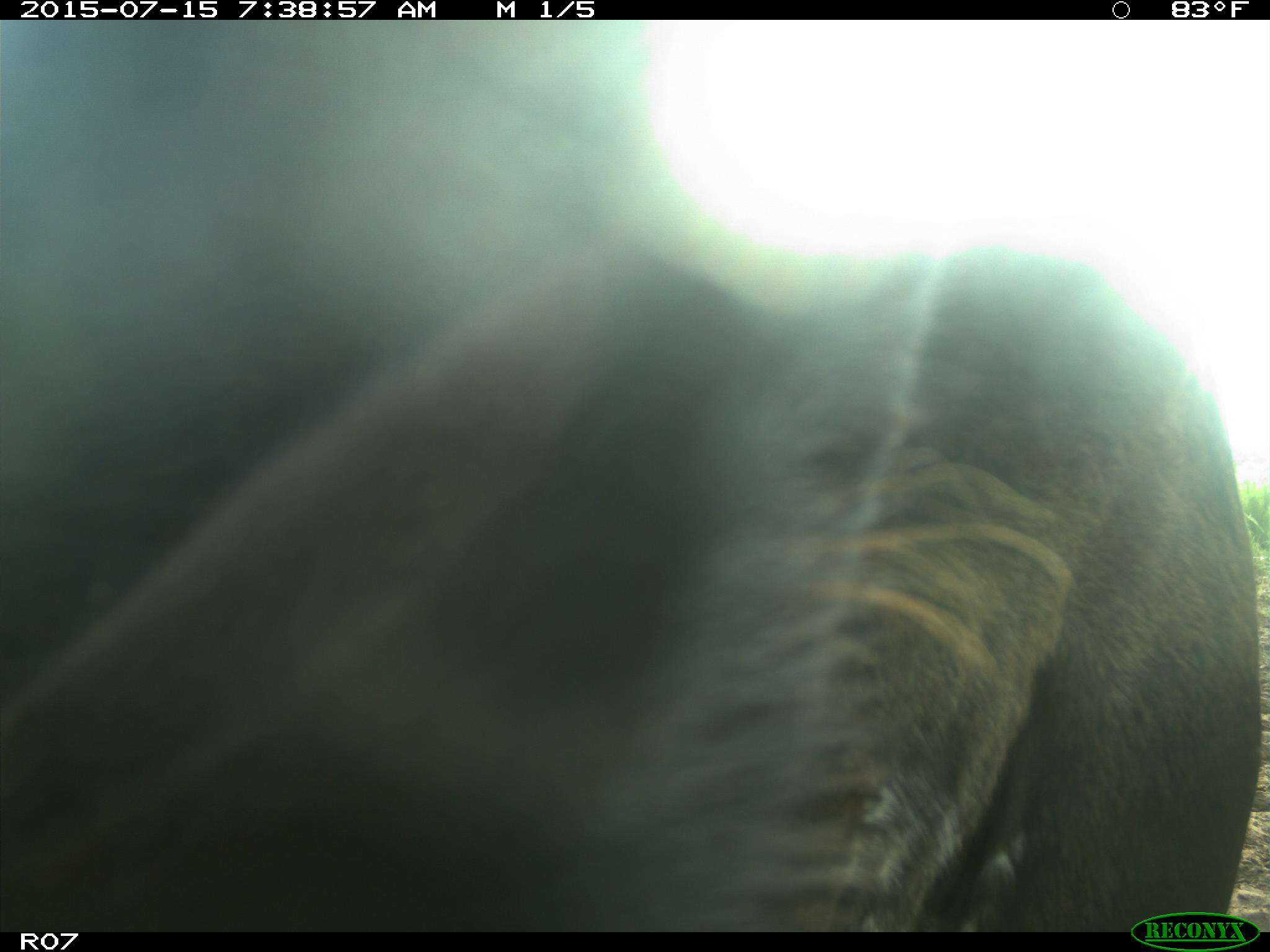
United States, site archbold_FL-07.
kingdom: Animalia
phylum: Chordata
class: Mammalia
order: Artiodactyla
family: Bovidae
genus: Bos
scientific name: Bos taurus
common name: domestic cow